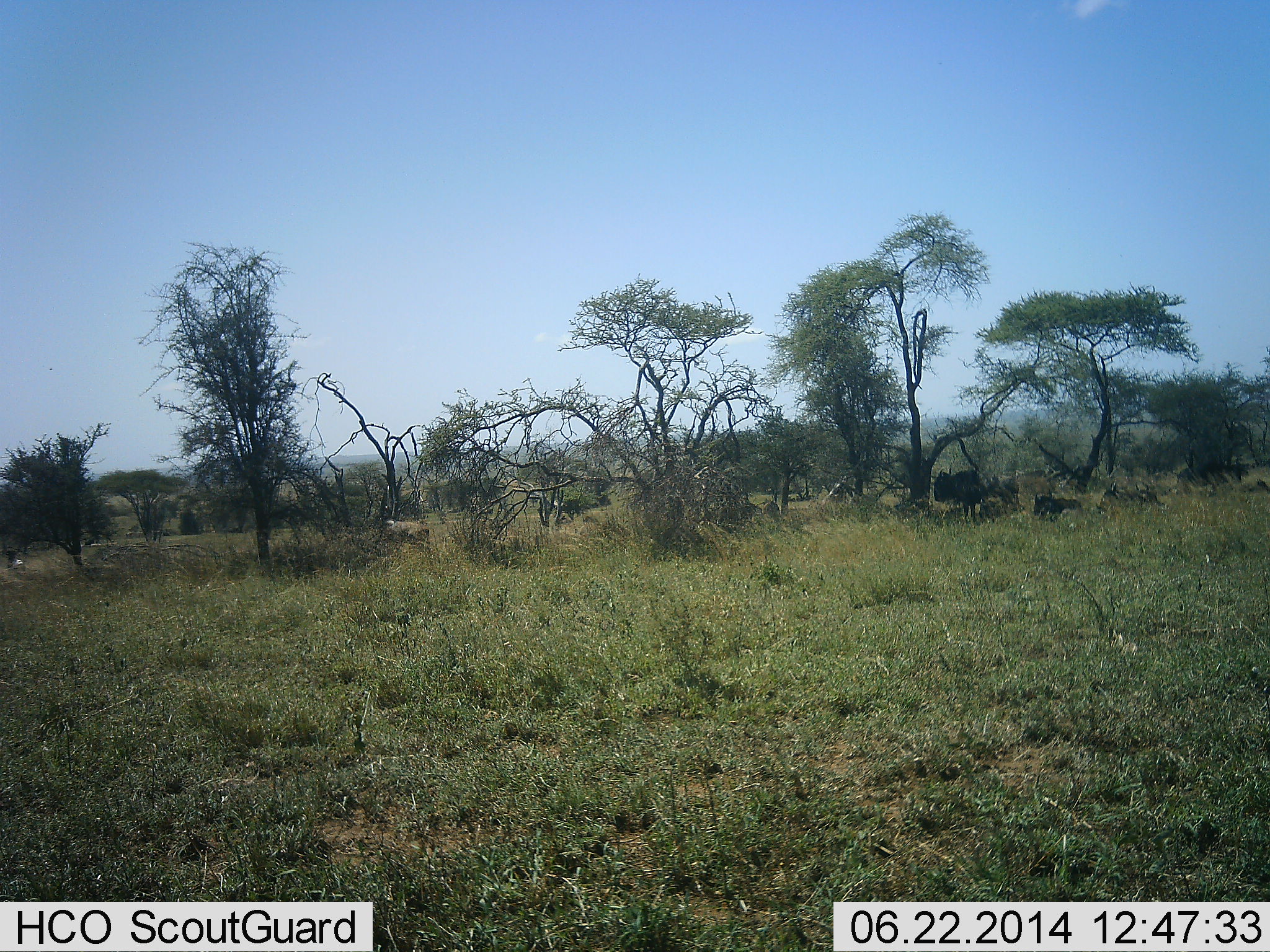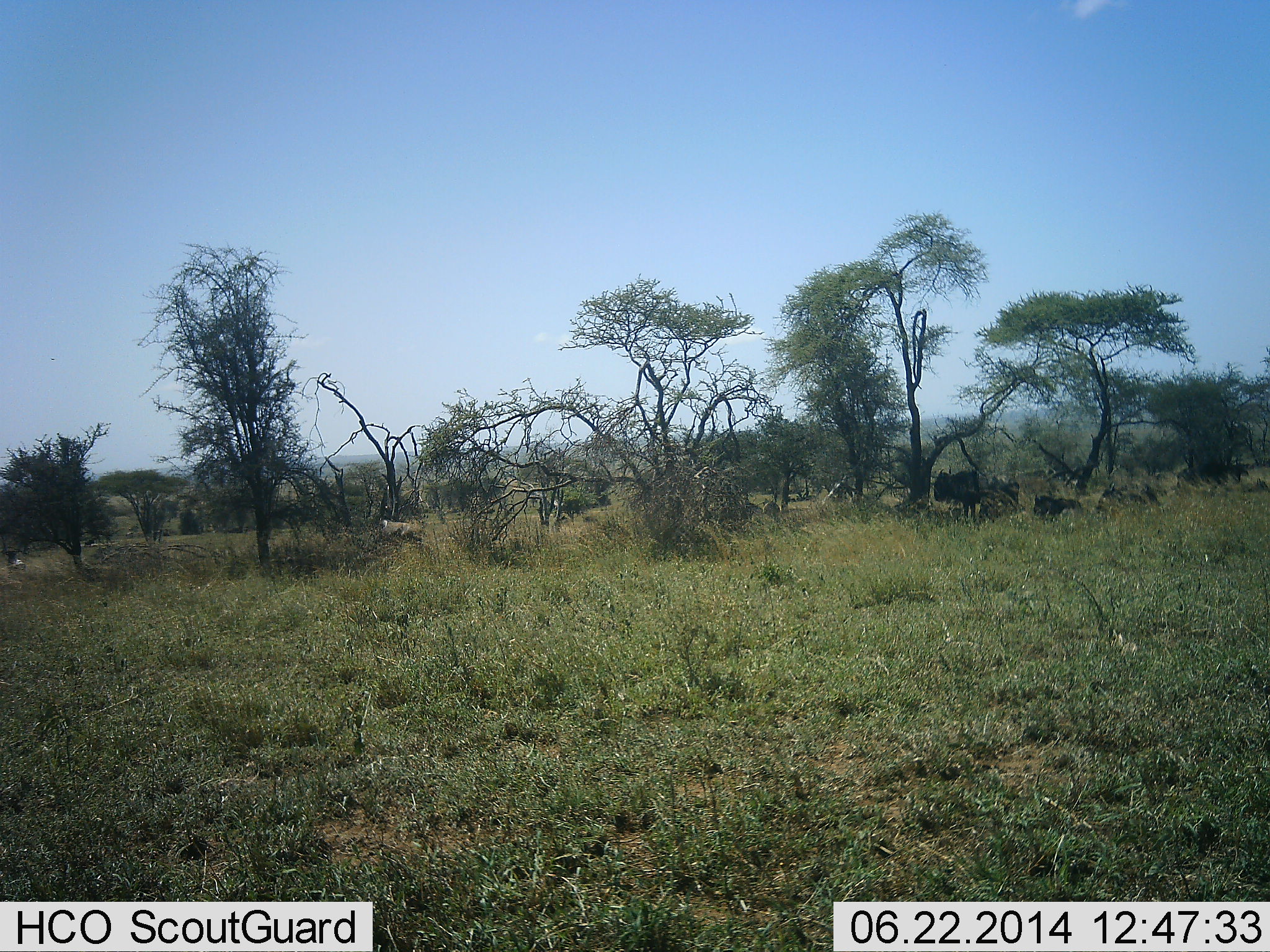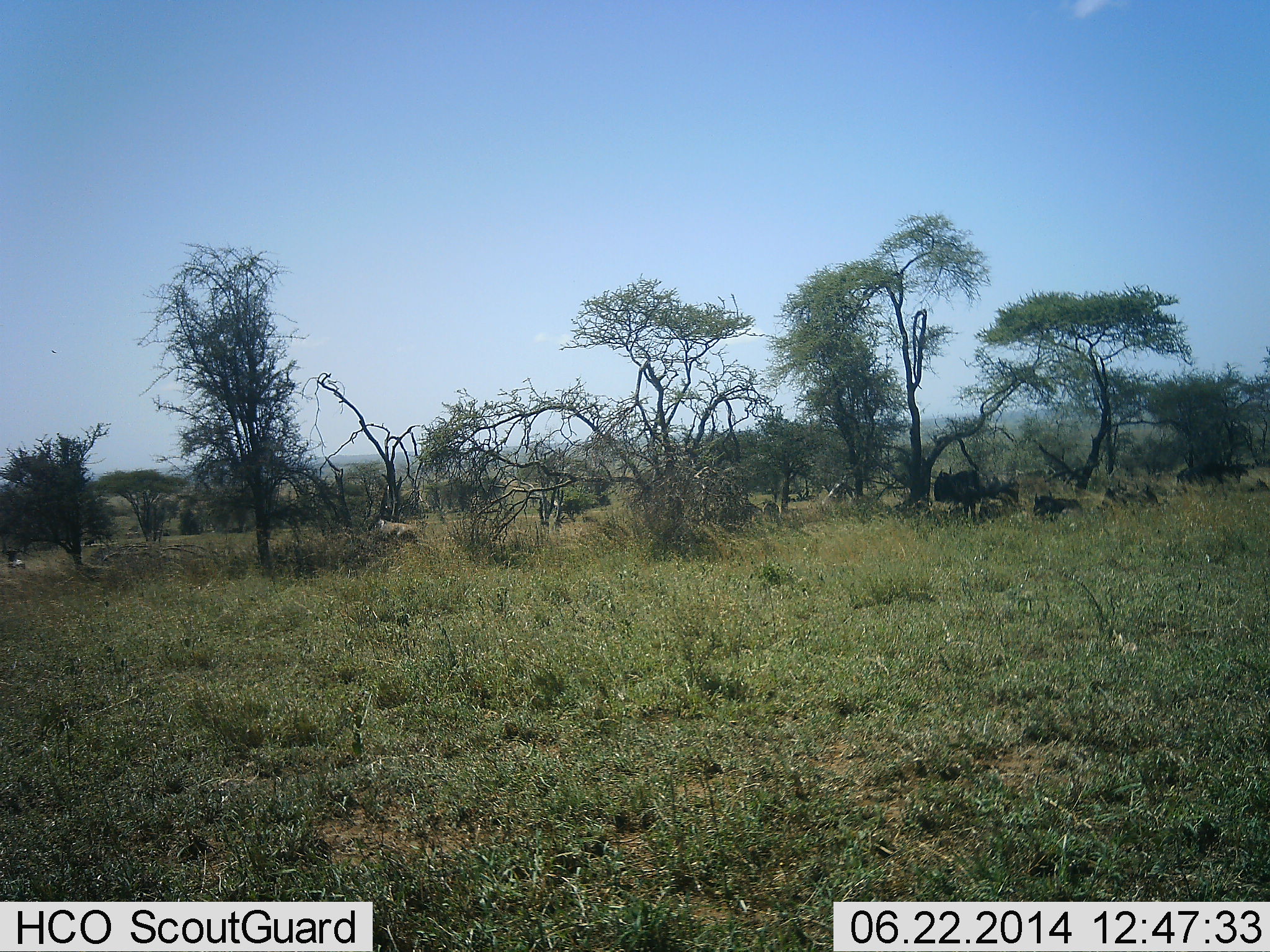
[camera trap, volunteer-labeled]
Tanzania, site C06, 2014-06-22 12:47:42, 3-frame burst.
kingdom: Animalia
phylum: Chordata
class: Mammalia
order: Artiodactyla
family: Bovidae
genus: Connochaetes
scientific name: Connochaetes taurinus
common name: blue wildebeest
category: wildebeest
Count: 6.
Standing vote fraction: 64%.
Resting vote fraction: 64%.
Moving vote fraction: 45%.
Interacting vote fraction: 0%.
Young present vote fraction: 0%.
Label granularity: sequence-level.